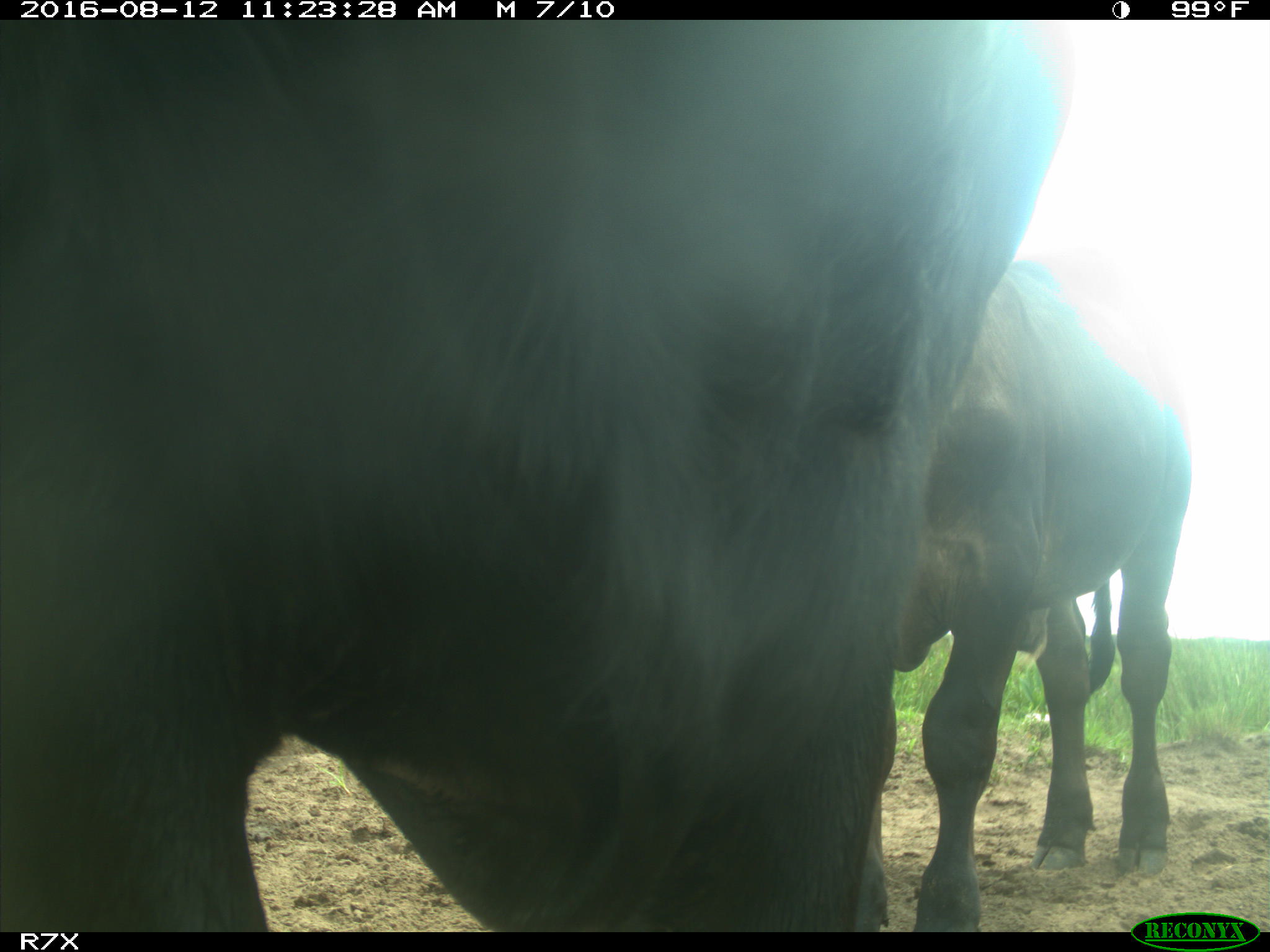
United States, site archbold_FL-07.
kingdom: Animalia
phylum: Chordata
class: Mammalia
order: Artiodactyla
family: Bovidae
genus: Bos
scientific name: Bos taurus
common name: domestic cow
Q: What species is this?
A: Bos taurus (domestic cow).